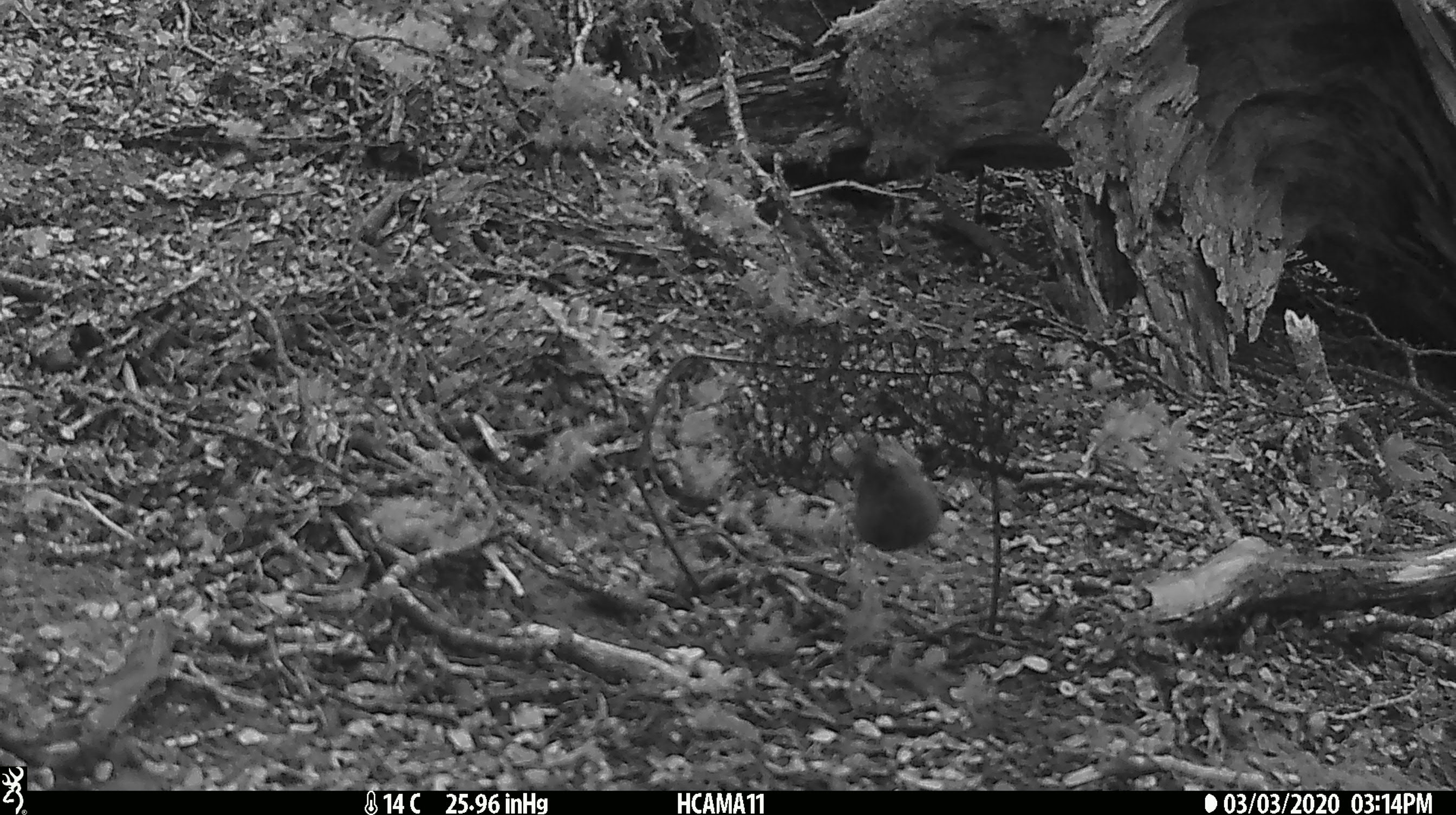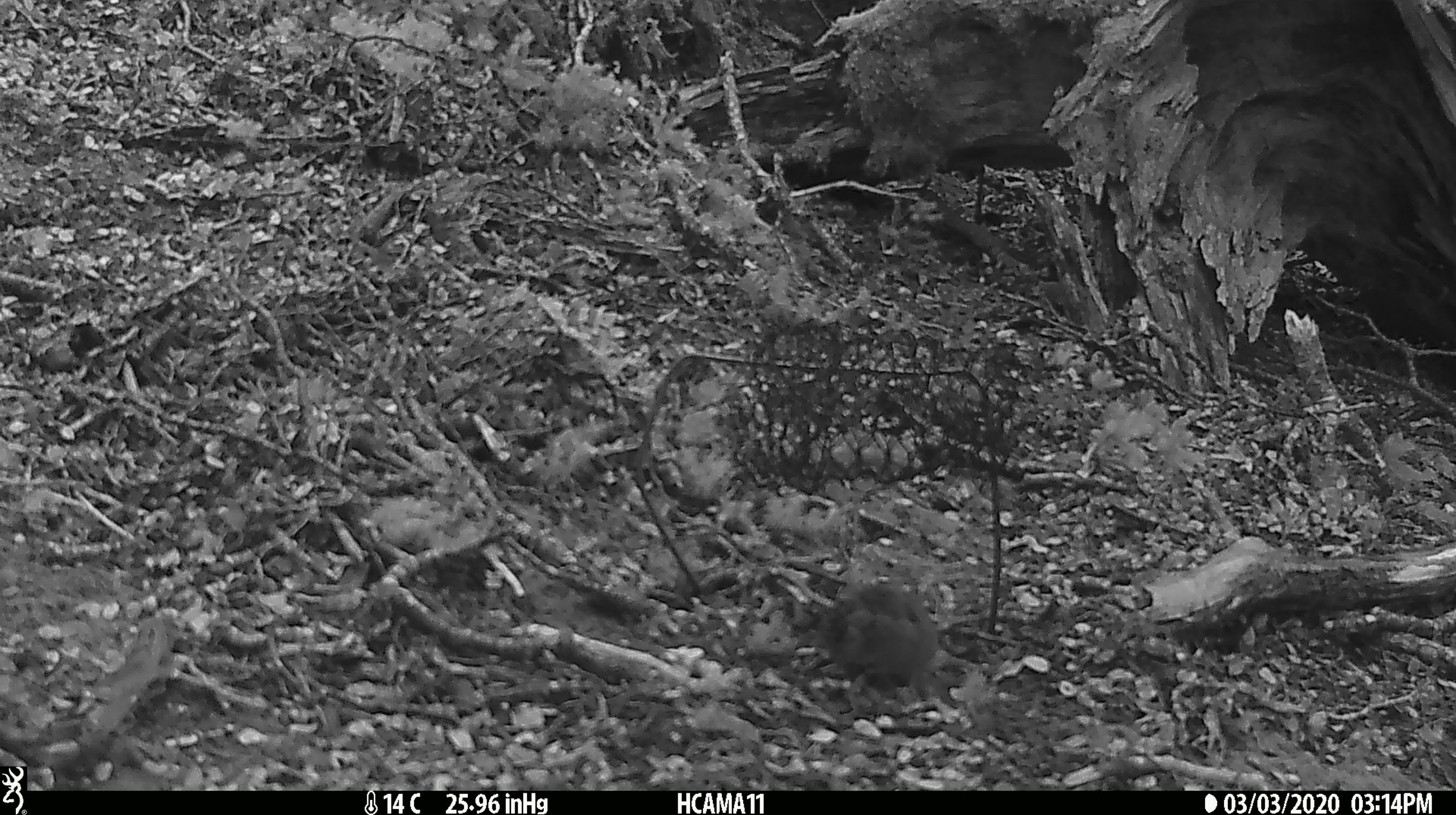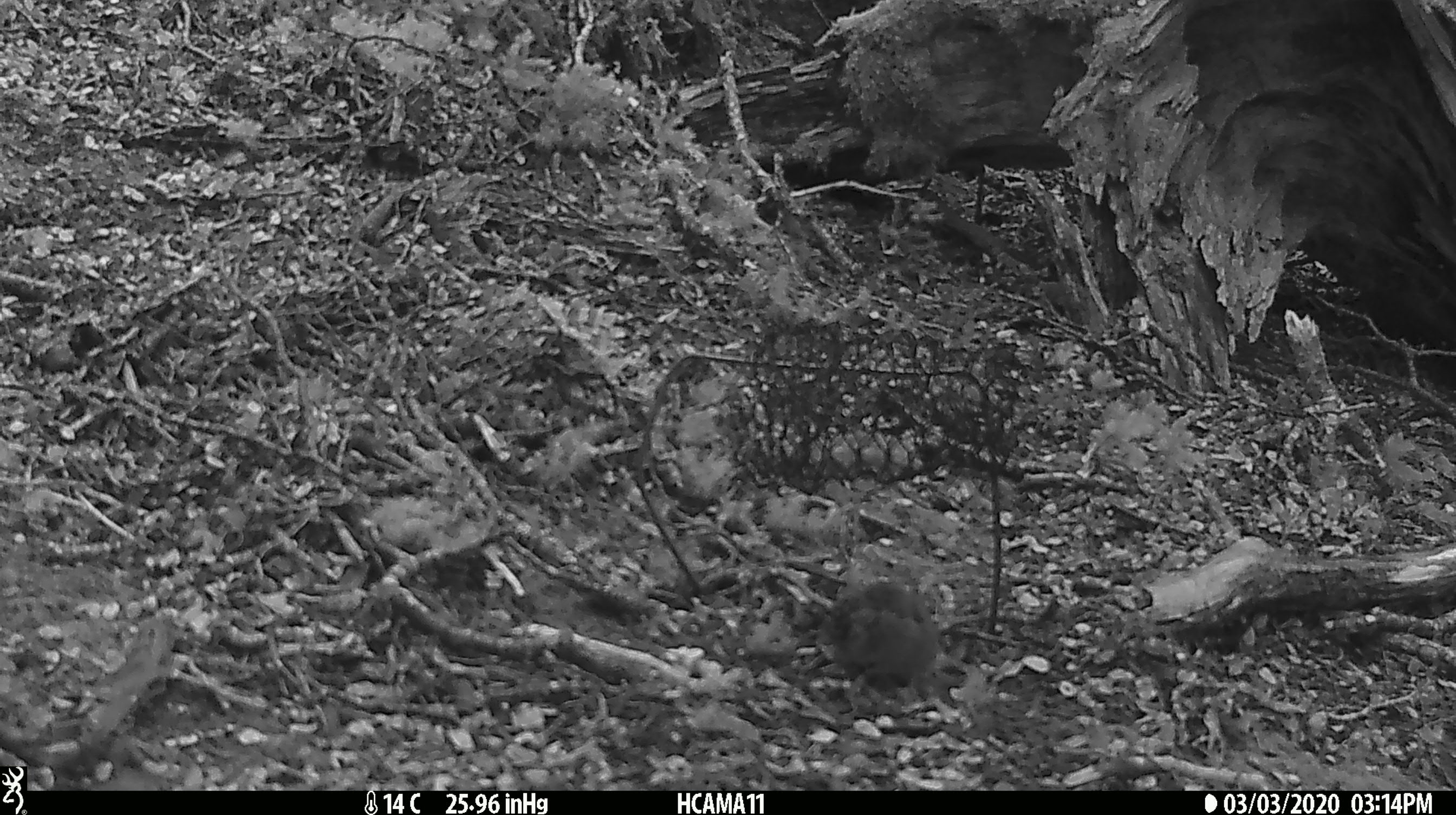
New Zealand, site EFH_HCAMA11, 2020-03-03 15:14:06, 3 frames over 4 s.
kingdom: Animalia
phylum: Chordata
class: Mammalia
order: Rodentia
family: Muridae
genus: Mus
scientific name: Mus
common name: mouse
Mouse (Mus).